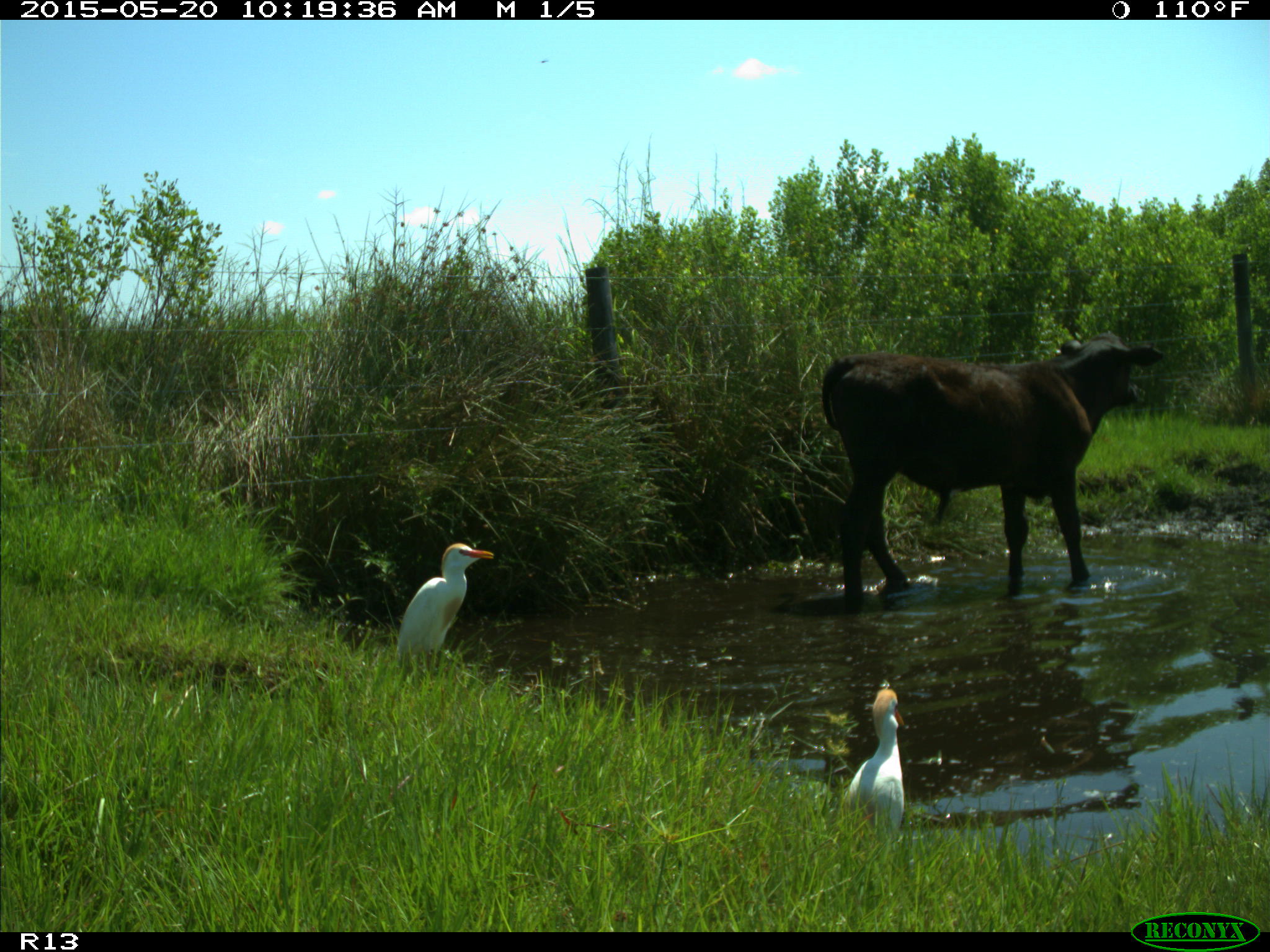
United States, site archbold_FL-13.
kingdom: Animalia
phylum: Chordata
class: Mammalia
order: Artiodactyla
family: Bovidae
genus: Bos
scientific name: Bos taurus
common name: domestic cow